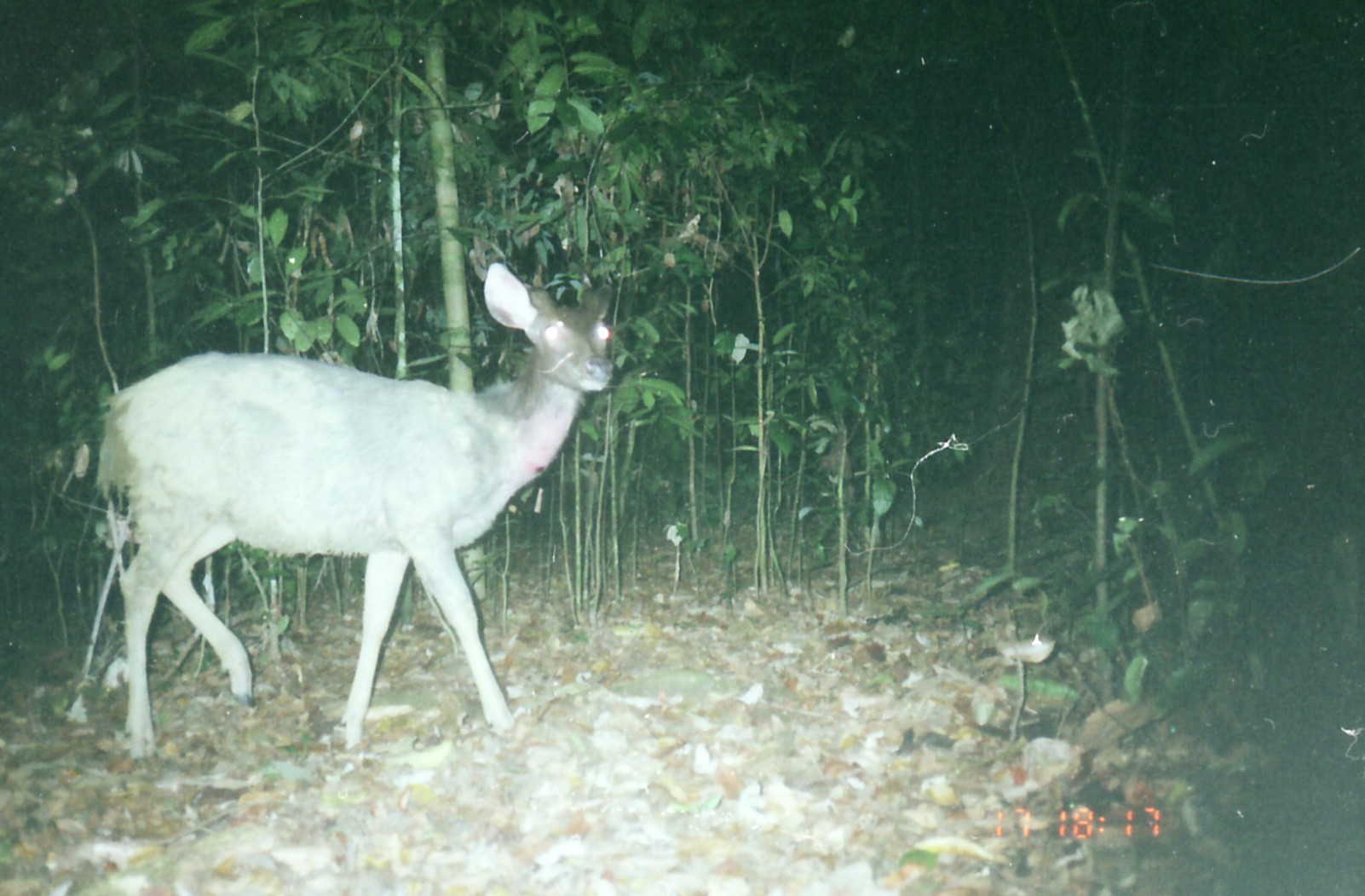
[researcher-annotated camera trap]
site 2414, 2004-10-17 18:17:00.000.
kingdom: Animalia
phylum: Chordata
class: Mammalia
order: Artiodactyla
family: Cervidae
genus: Rusa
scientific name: Rusa unicolor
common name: sambar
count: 1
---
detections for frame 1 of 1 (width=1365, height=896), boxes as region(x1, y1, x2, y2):
rusa unicolor: region(94, 264, 614, 773)